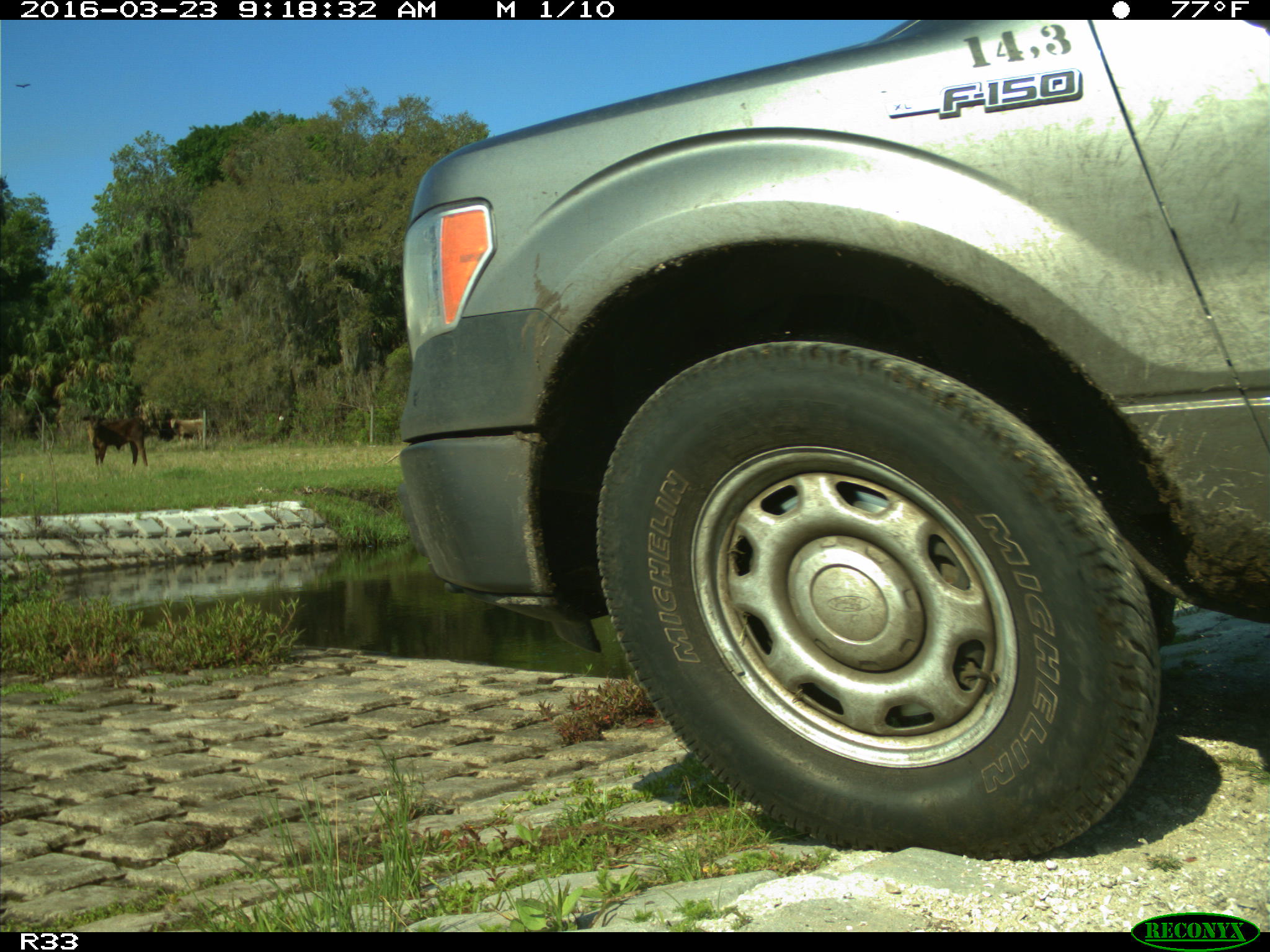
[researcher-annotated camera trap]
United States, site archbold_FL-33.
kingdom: Animalia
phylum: Chordata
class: Mammalia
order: Artiodactyla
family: Bovidae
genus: Bos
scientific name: Bos taurus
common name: domestic cow